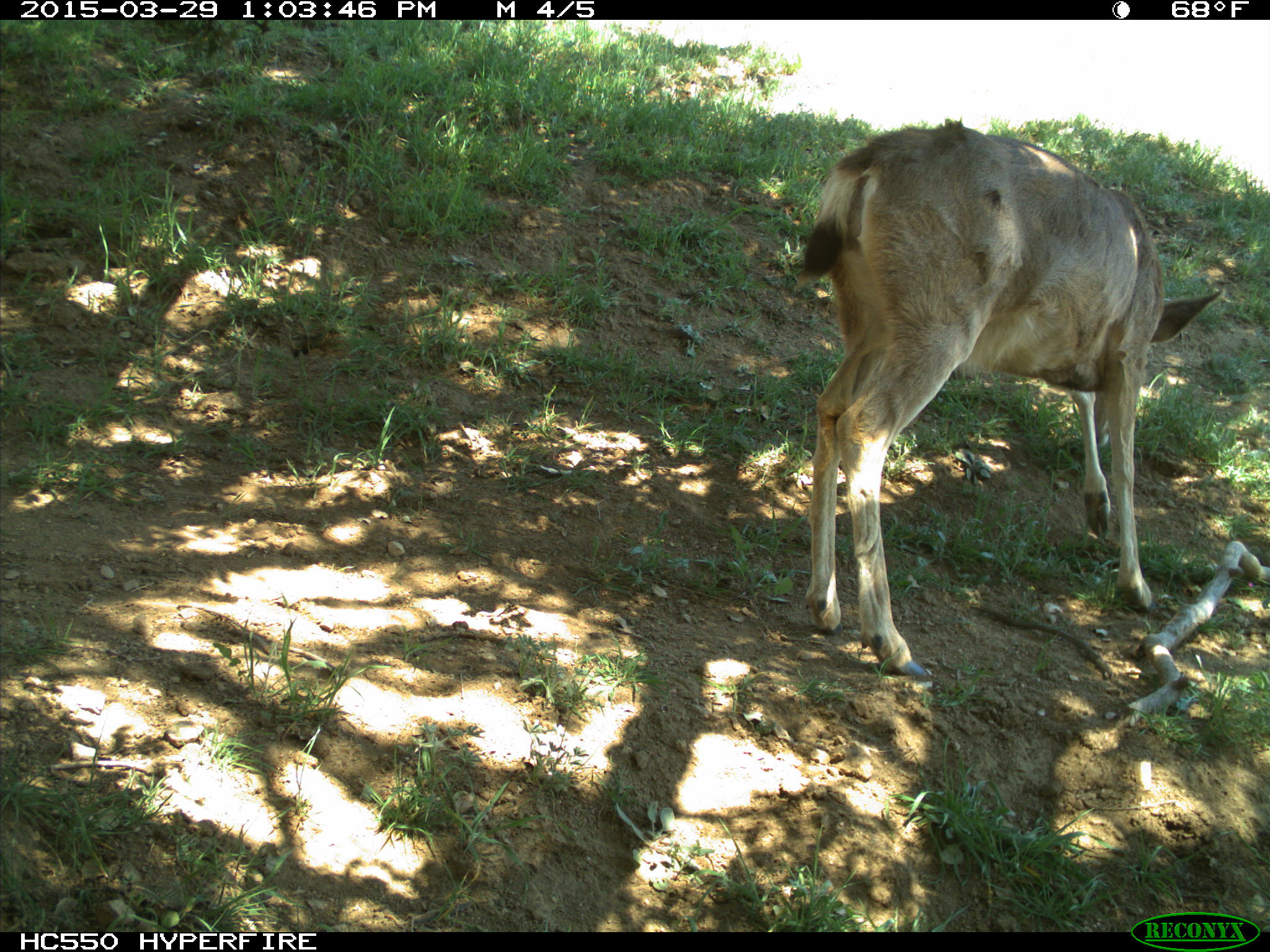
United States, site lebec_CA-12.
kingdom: Animalia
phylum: Chordata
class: Mammalia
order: Artiodactyla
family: Cervidae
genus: Odocoileus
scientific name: Odocoileus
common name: deer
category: unidentified deer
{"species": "unidentified deer (deer) (Odocoileus)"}